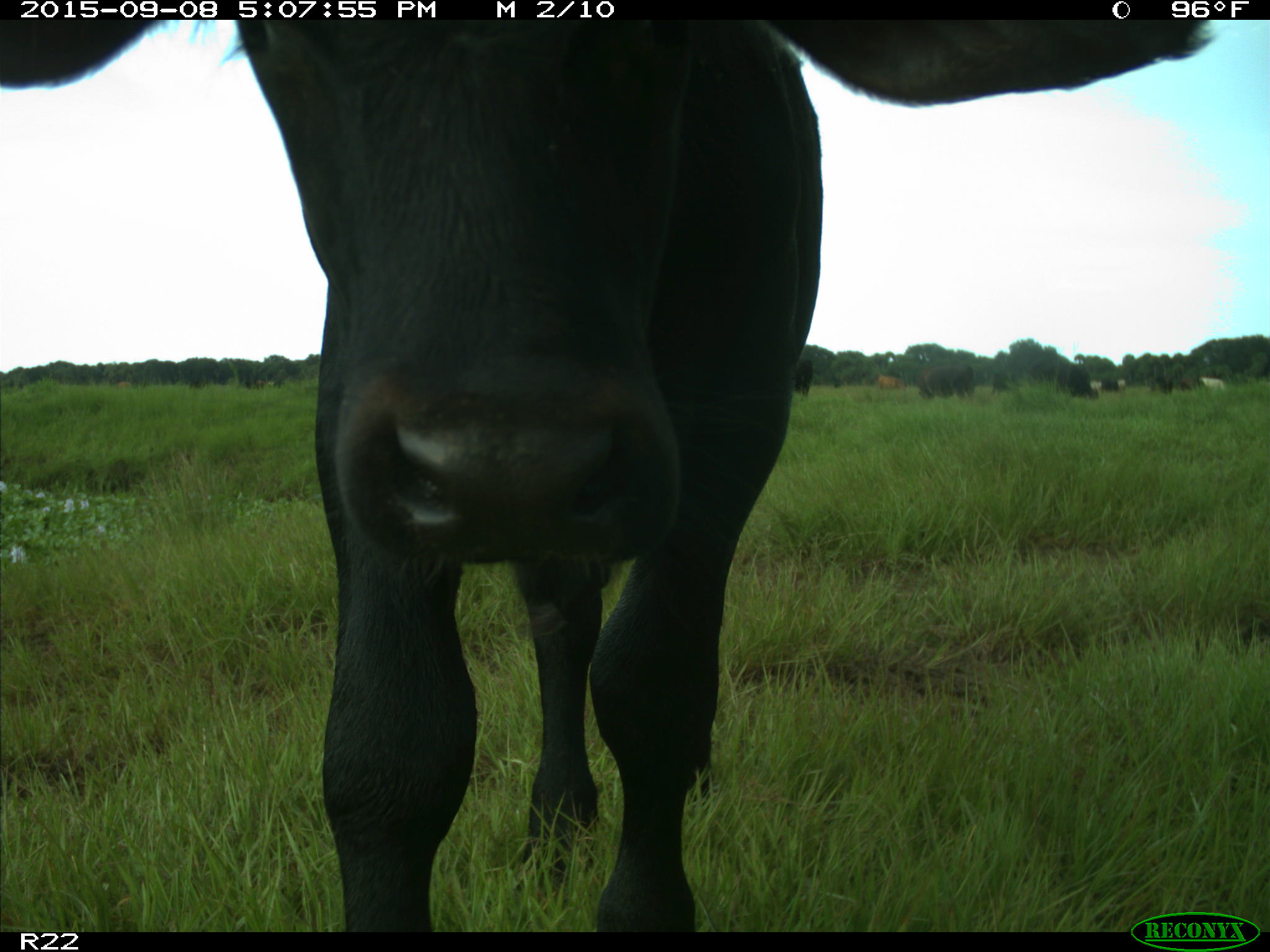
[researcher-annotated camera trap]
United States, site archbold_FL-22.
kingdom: Animalia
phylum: Chordata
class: Mammalia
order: Artiodactyla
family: Bovidae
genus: Bos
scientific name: Bos taurus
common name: domestic cow